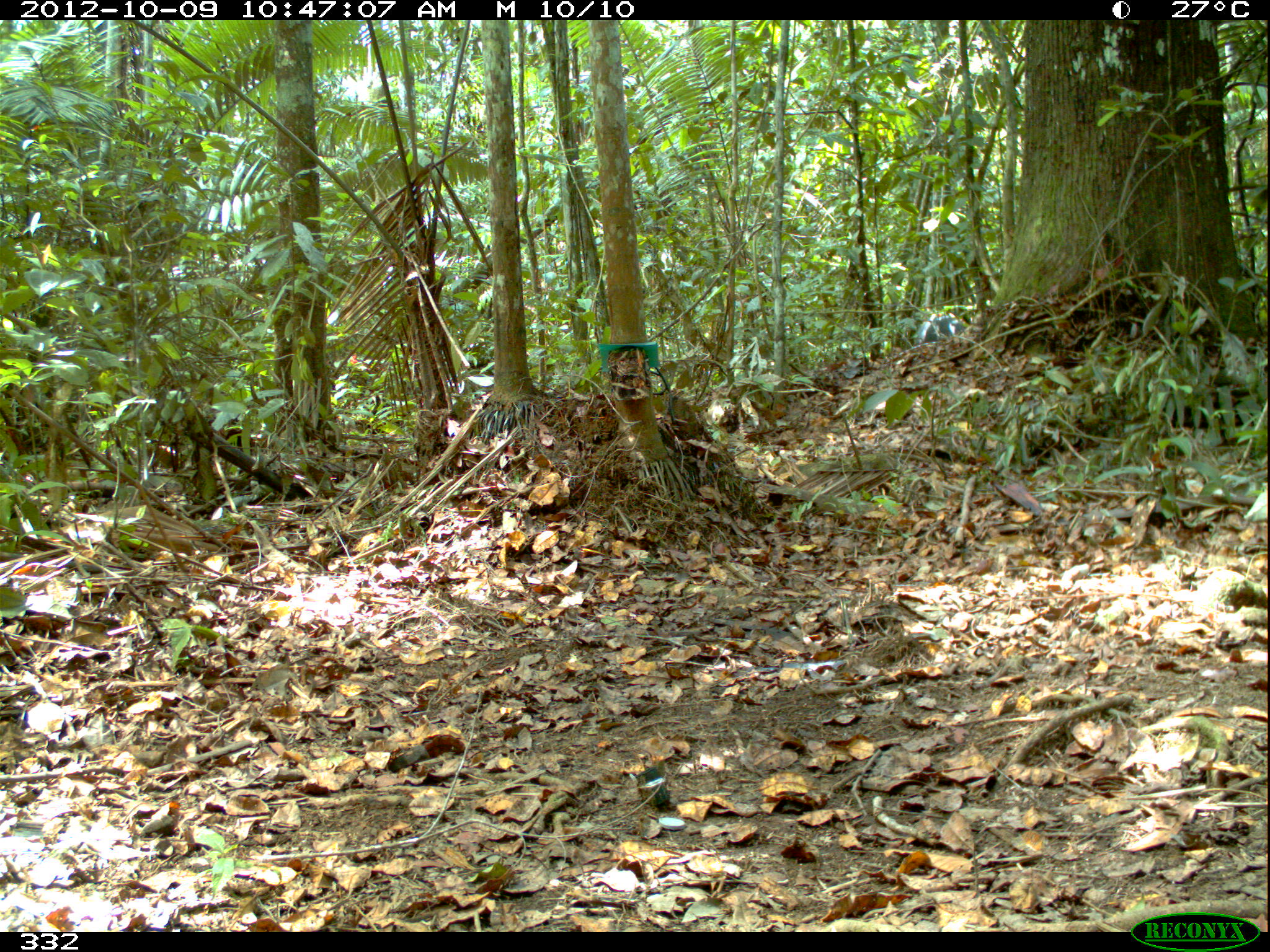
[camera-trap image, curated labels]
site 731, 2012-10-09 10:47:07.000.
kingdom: Animalia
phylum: Chordata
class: Mammalia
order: Artiodactyla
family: Tayassuidae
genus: Tayassu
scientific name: Tayassu pecari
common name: white-lipped peccary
Tayassu pecari (white-lipped peccary).